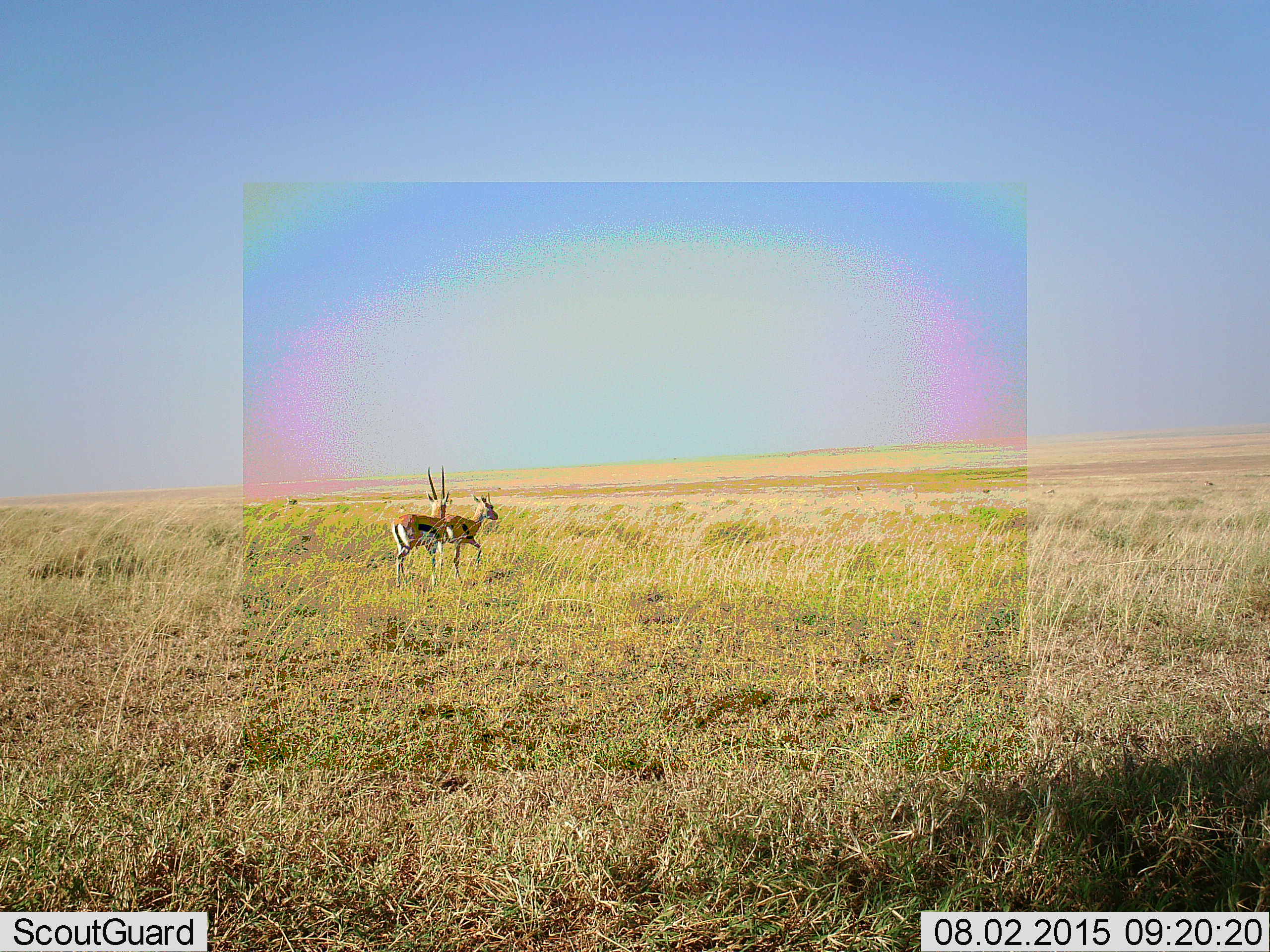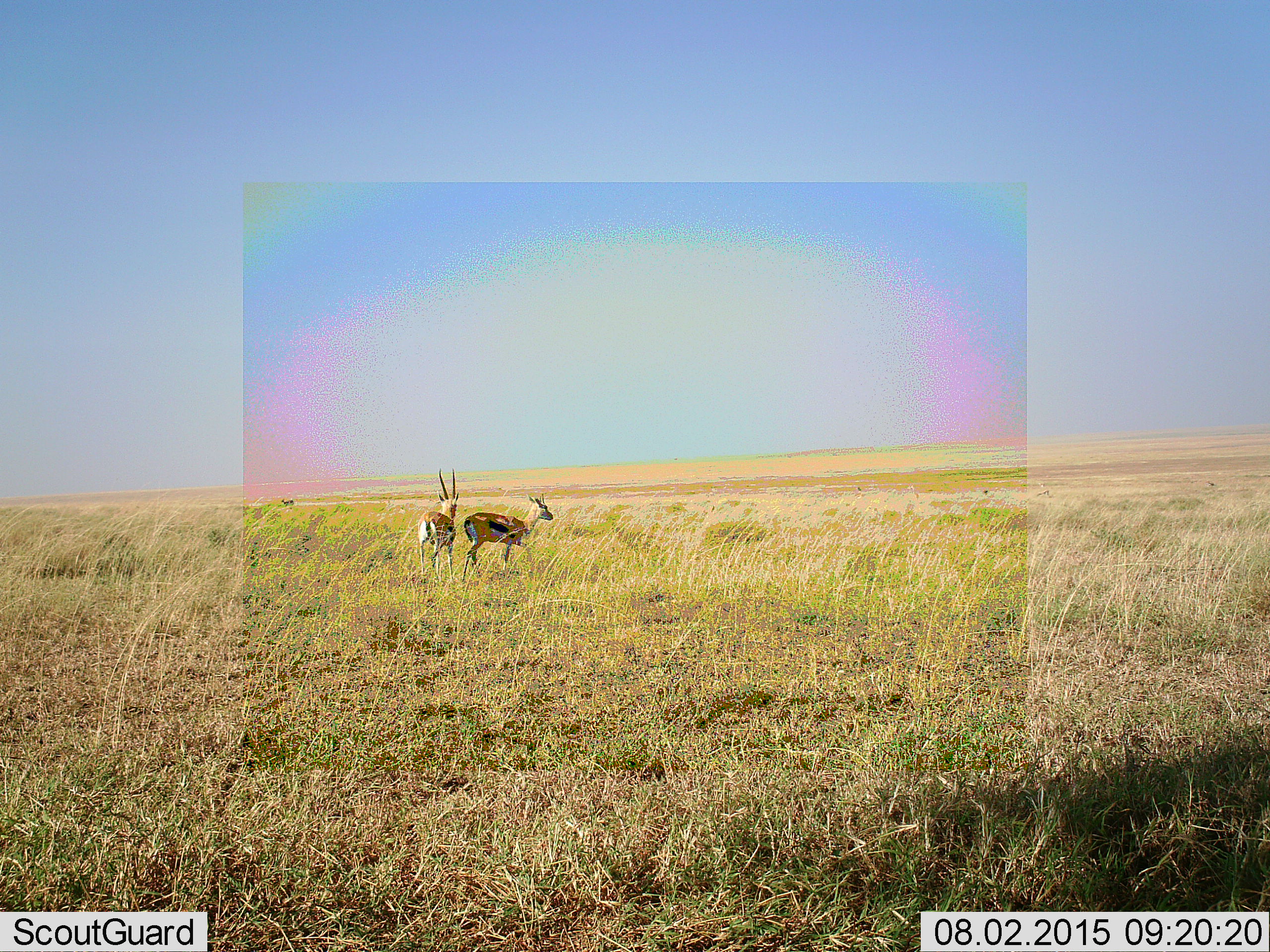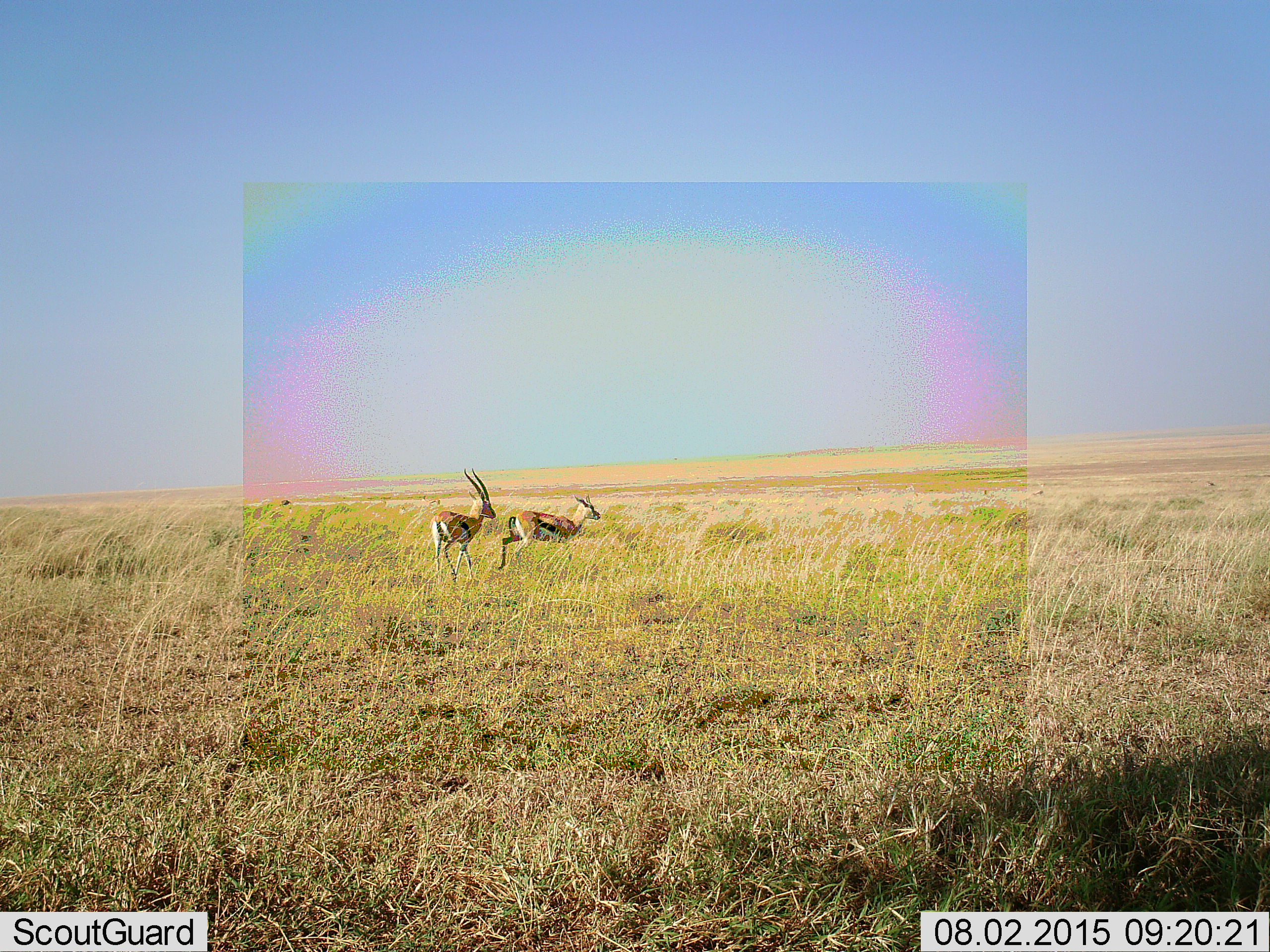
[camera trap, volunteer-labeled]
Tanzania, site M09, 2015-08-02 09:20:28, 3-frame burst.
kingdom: Animalia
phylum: Chordata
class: Mammalia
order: Artiodactyla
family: Bovidae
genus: Eudorcas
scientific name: Eudorcas thomsonii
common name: thomson's gazelle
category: gazellethomsons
Gazellethomsons (thomson's gazelle) (Eudorcas thomsonii), count 2. Behavior (volunteer vote fractions): standing 25%, resting 0%, moving 88%, interacting 25%. Young present (vote fraction): 0%. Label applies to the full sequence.